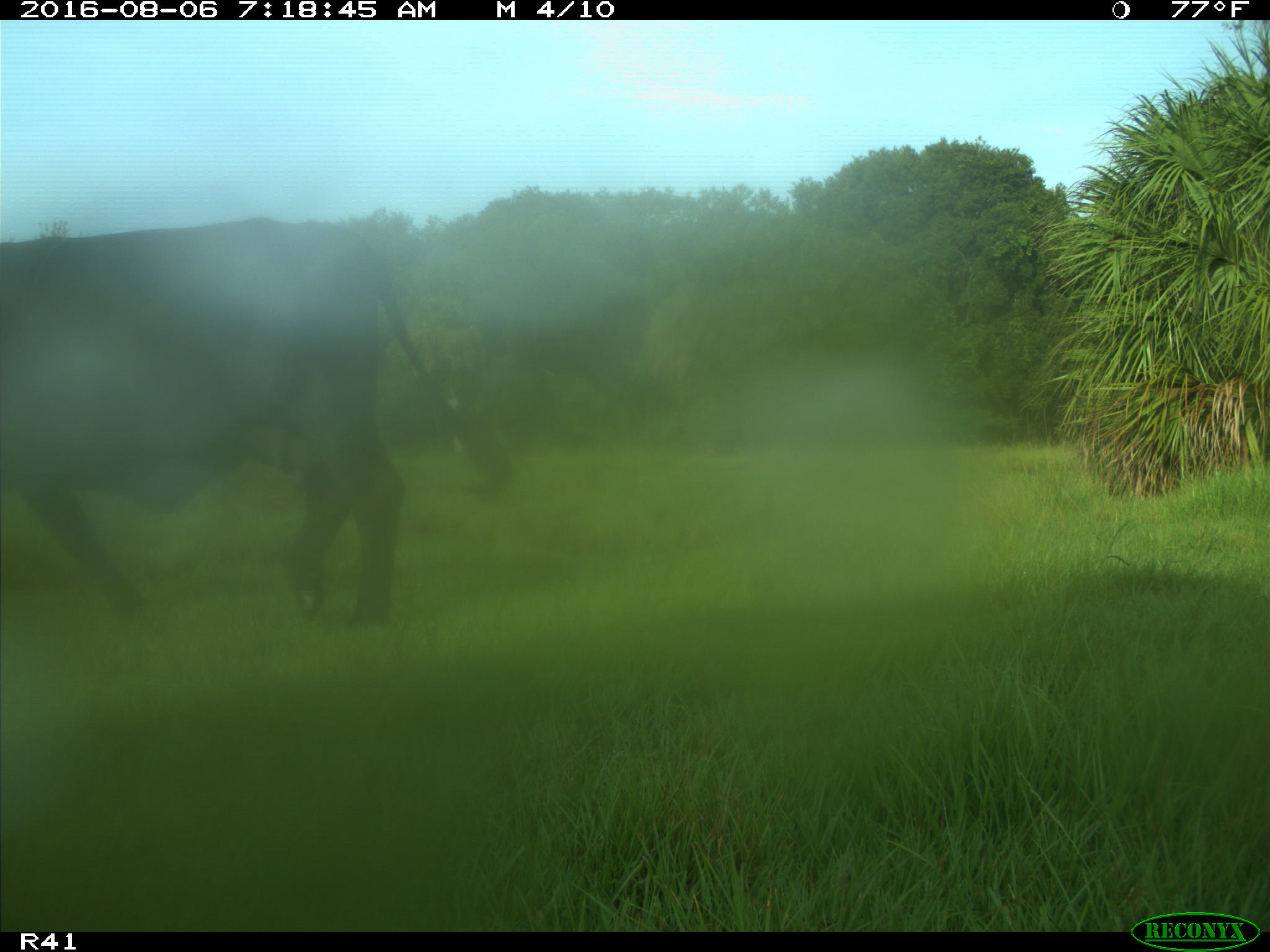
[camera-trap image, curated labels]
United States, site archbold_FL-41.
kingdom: Animalia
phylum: Chordata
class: Mammalia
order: Artiodactyla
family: Bovidae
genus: Bos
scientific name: Bos taurus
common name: domestic cow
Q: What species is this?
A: Bos taurus (domestic cow).